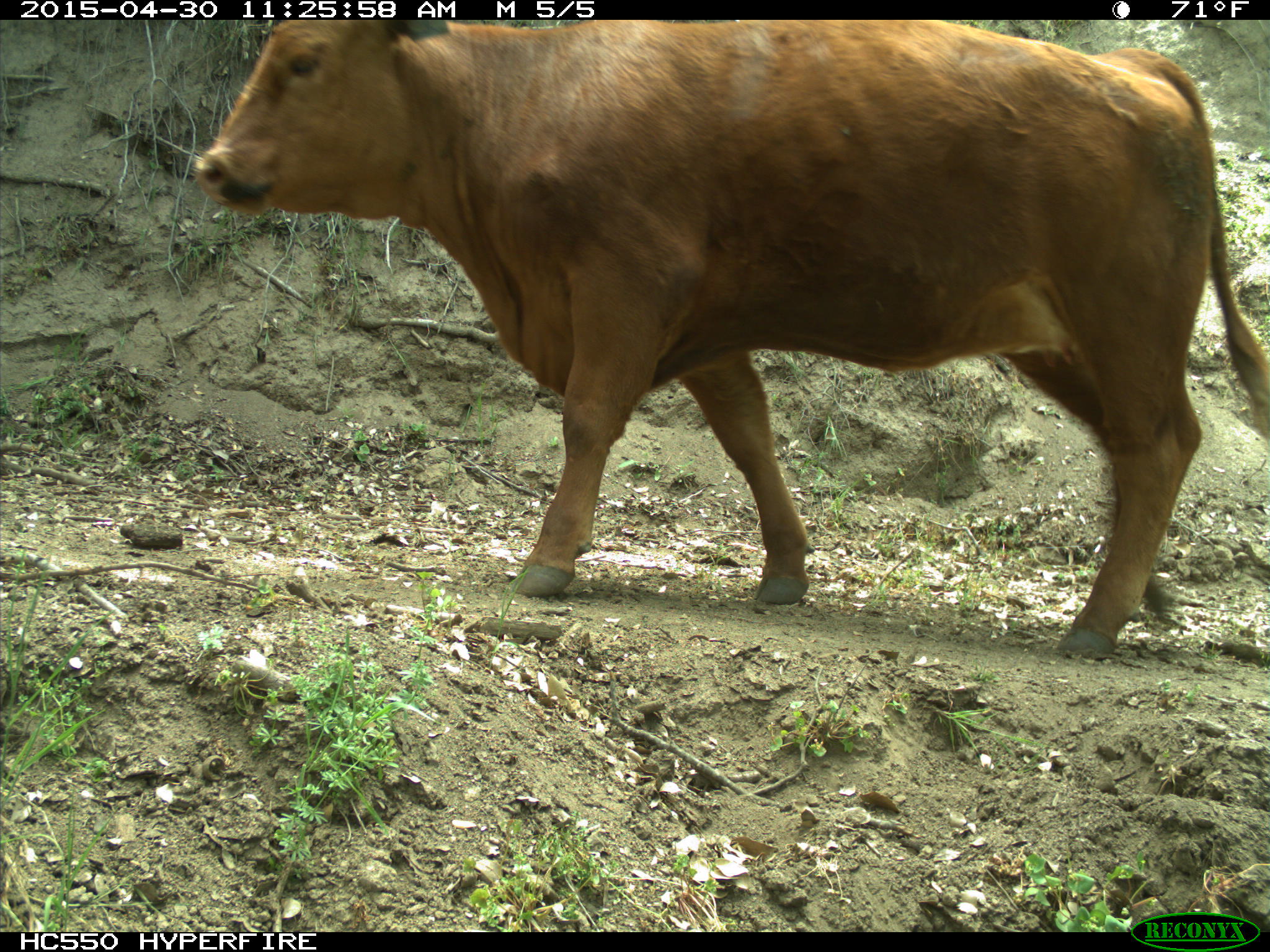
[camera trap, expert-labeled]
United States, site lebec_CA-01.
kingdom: Animalia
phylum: Chordata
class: Mammalia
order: Artiodactyla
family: Bovidae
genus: Bos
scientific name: Bos taurus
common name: domestic cow